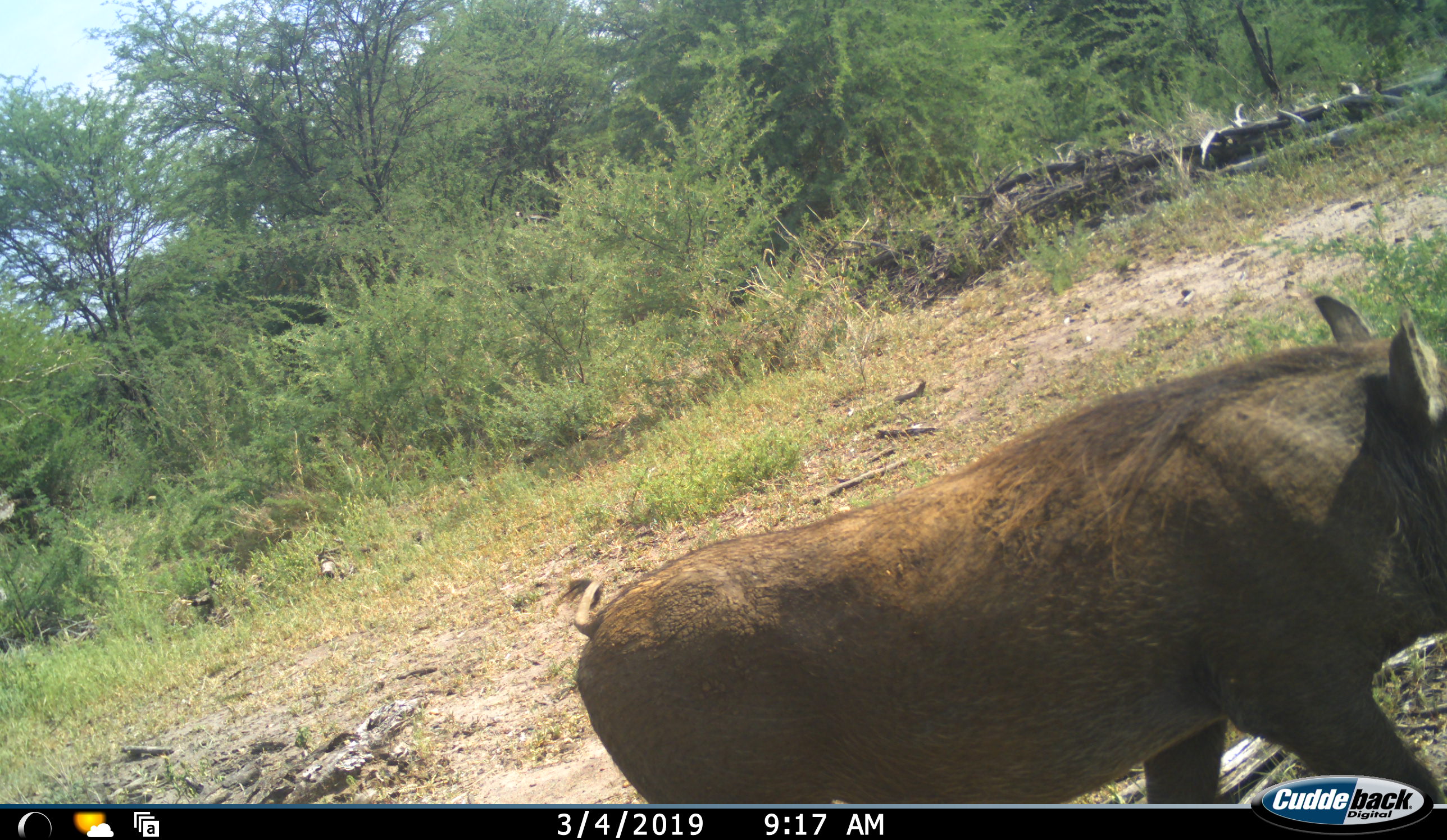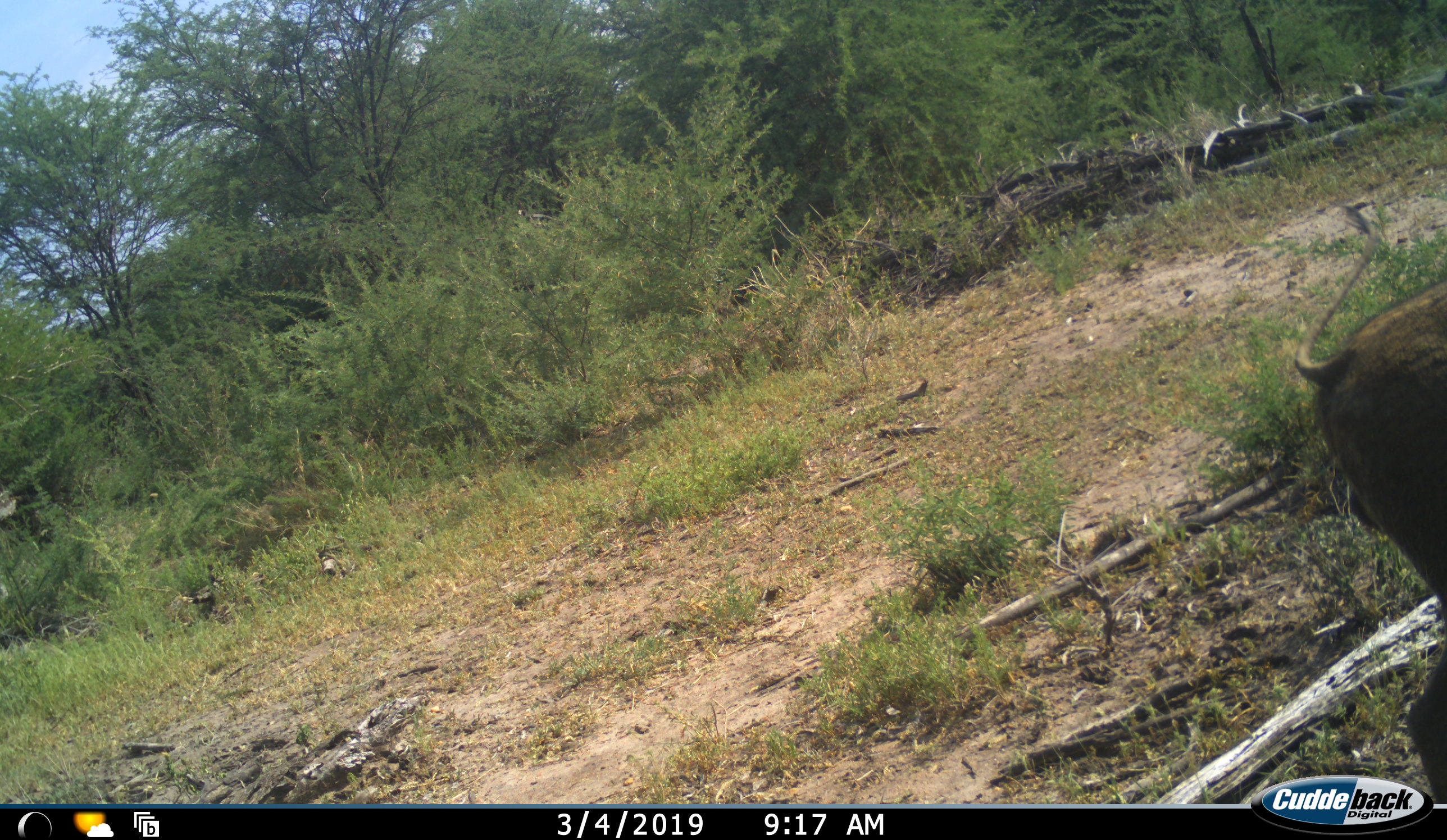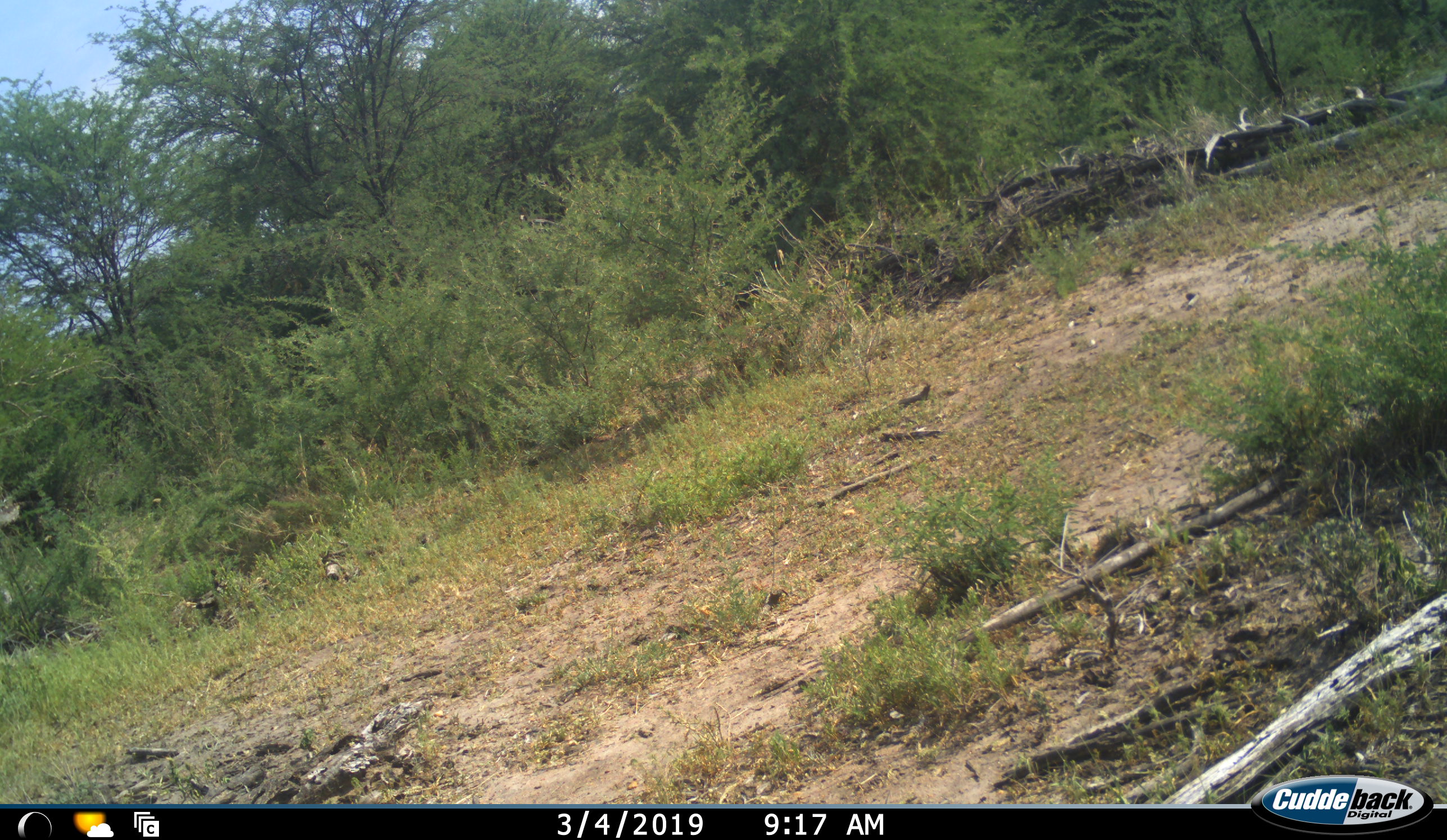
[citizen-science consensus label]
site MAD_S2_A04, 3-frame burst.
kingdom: Animalia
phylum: Chordata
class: Mammalia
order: Artiodactyla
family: Suidae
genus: Phacochoerus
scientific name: Phacochoerus africanus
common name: warthog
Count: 1.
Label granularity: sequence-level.